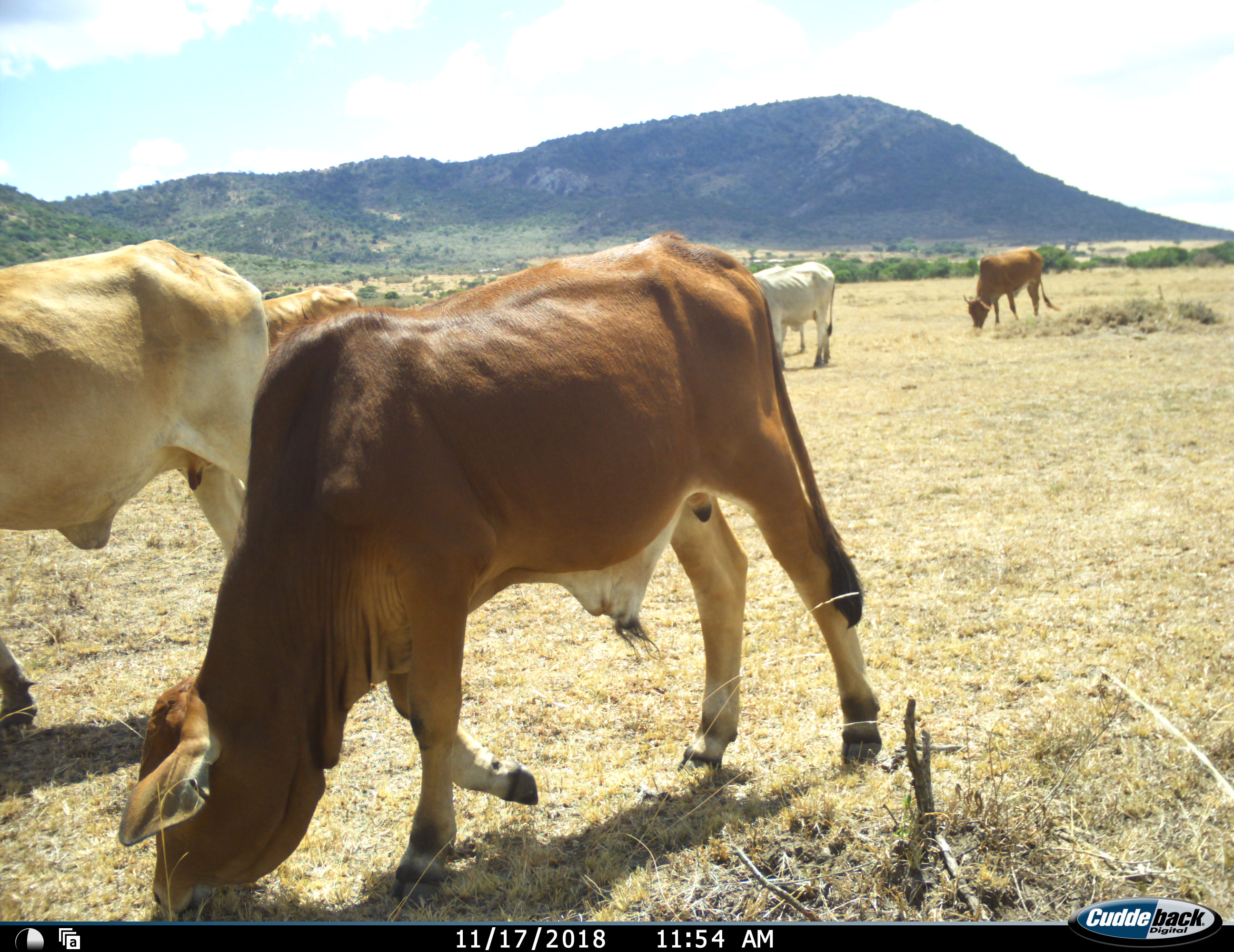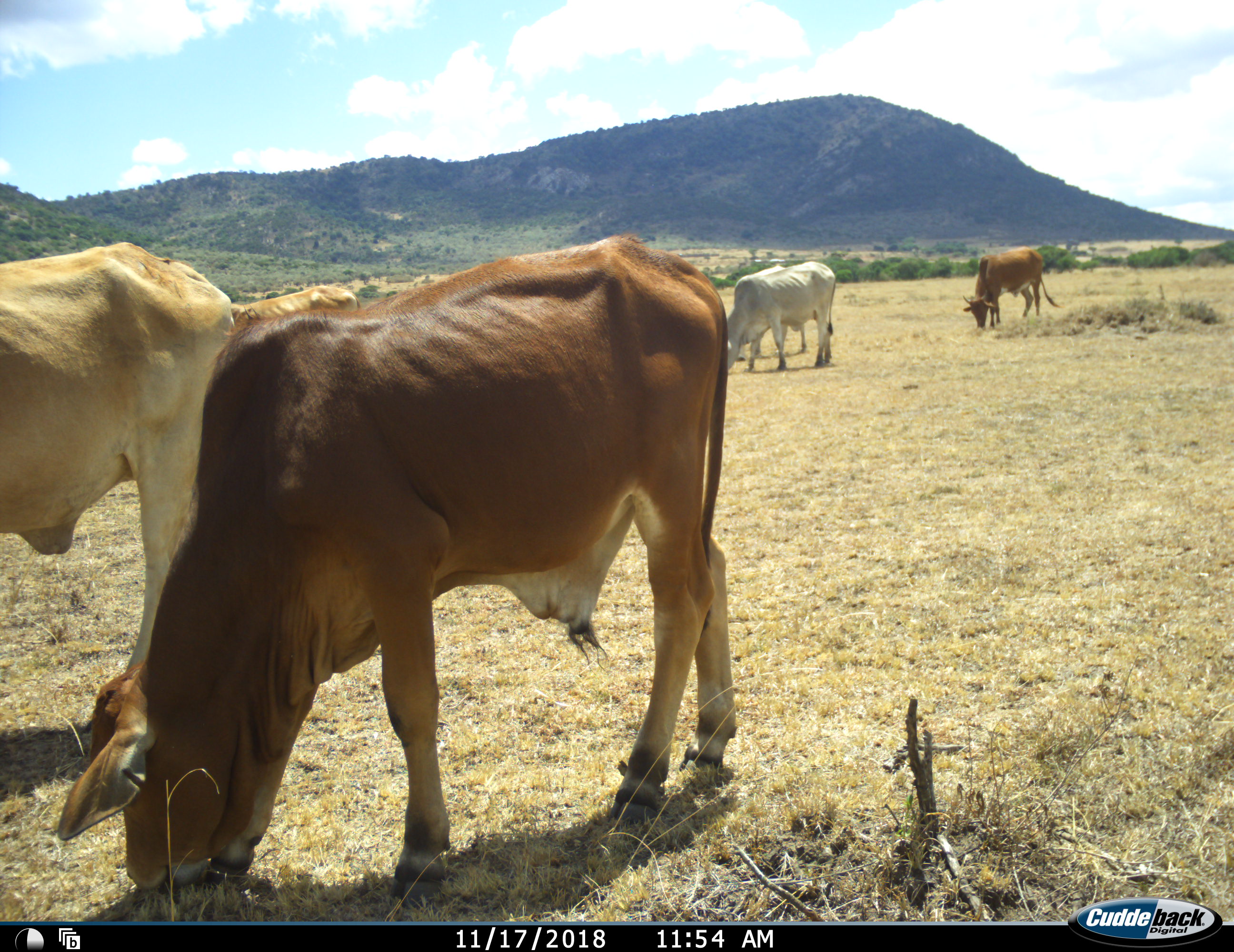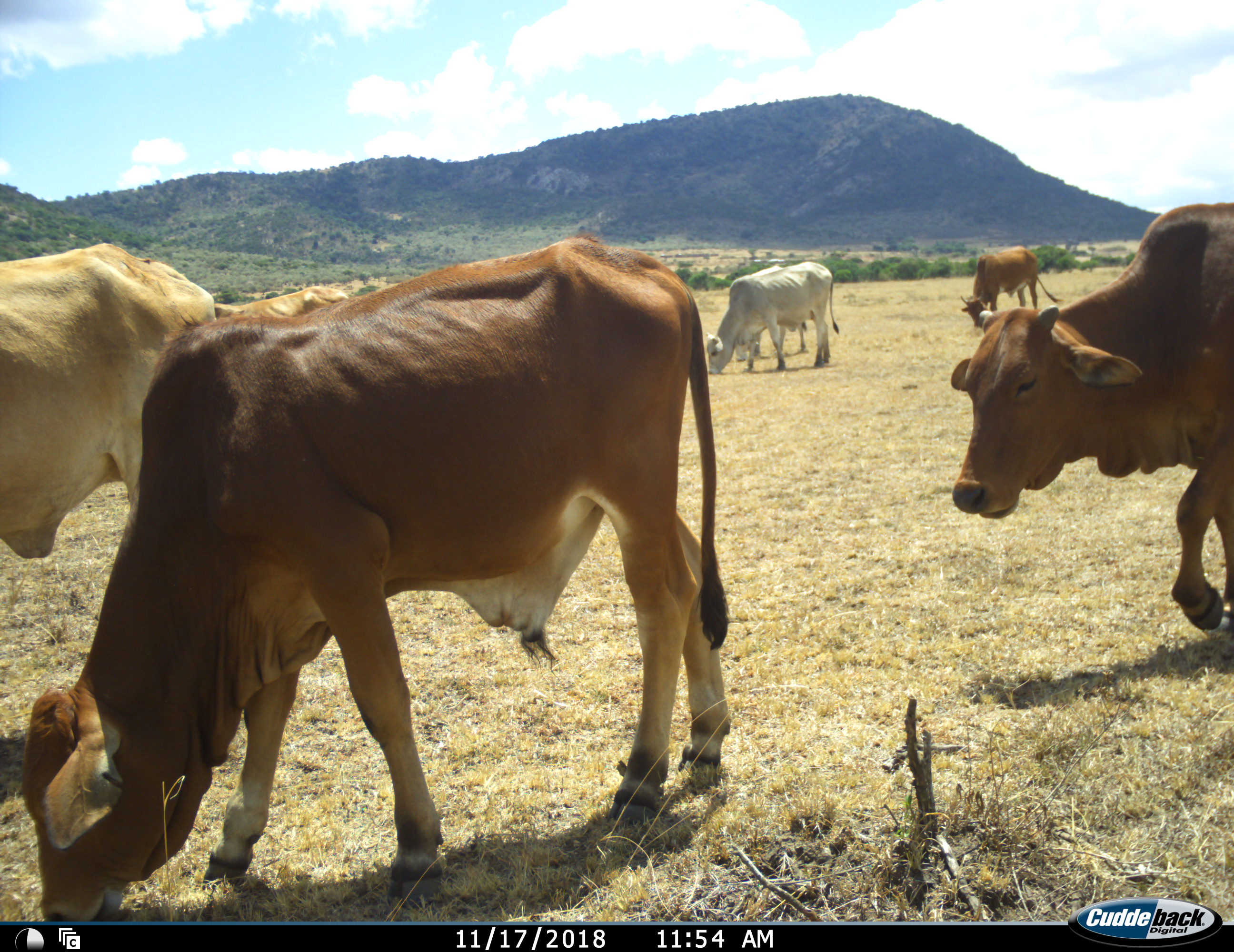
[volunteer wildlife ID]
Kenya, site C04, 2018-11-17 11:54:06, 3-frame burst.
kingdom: Animalia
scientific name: Animalia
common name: animal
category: domesticanimal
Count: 7.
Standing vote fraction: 0%.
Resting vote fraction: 0%.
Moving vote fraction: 78%.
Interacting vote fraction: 0%.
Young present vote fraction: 0%.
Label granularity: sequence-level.